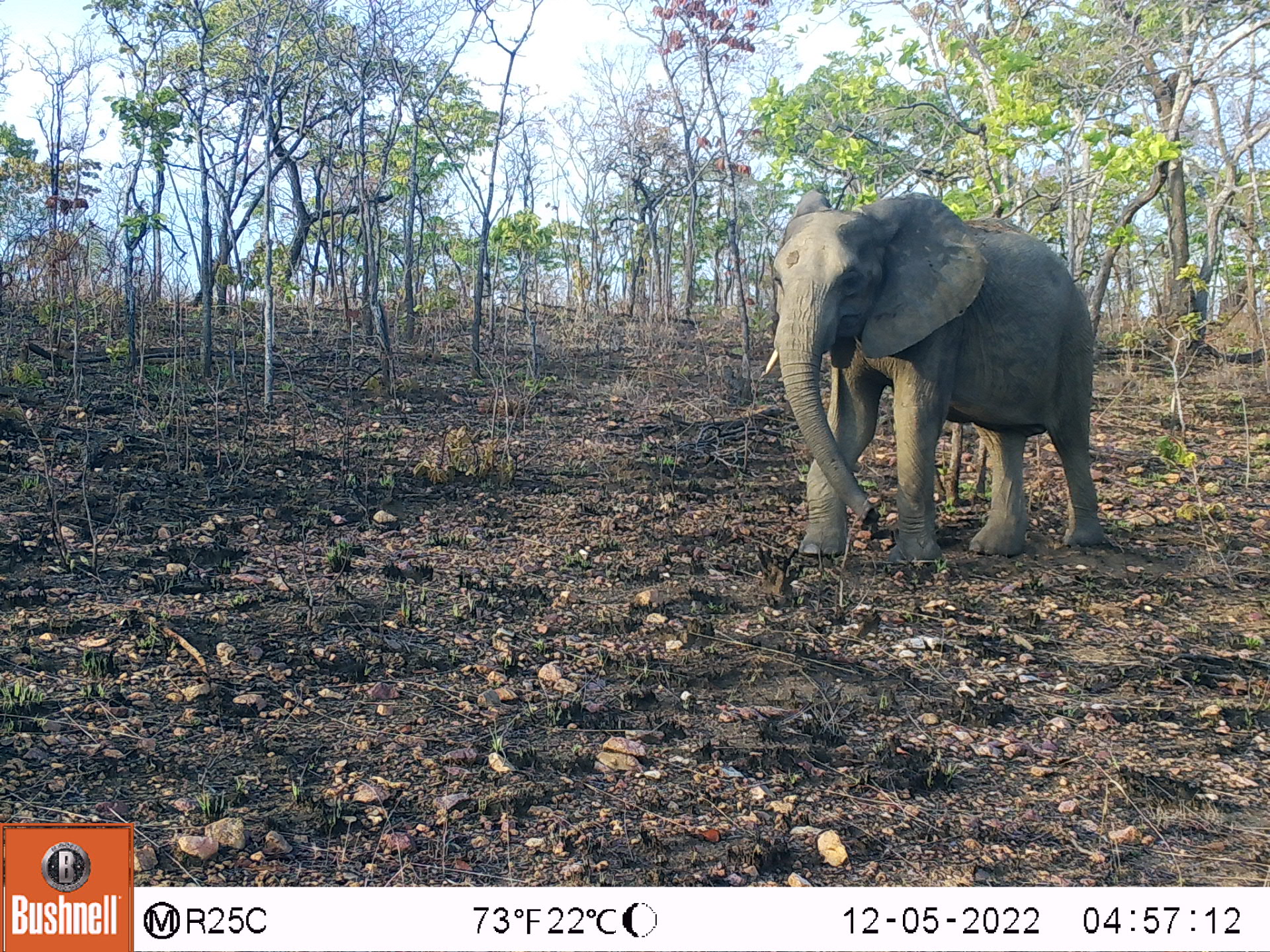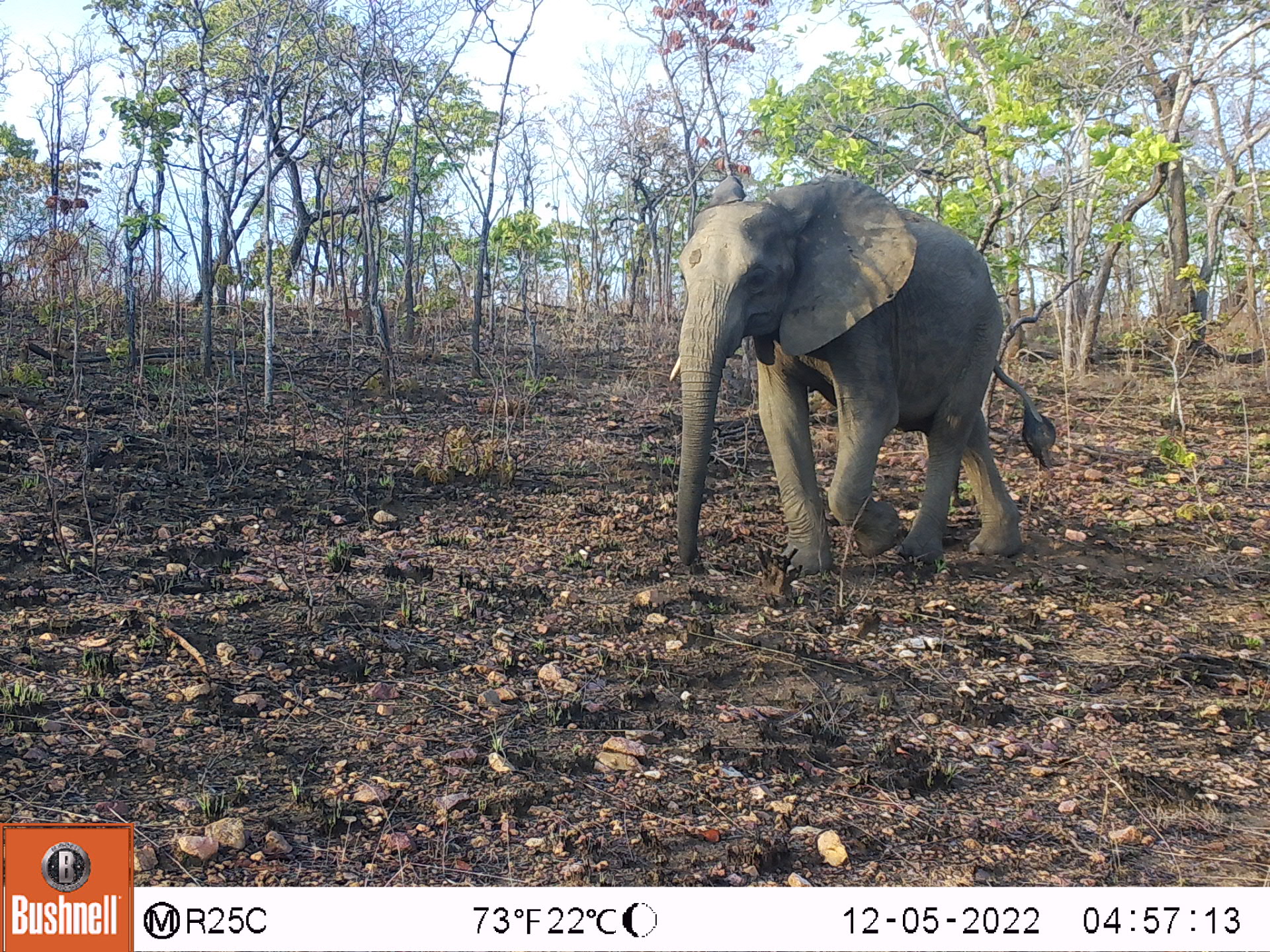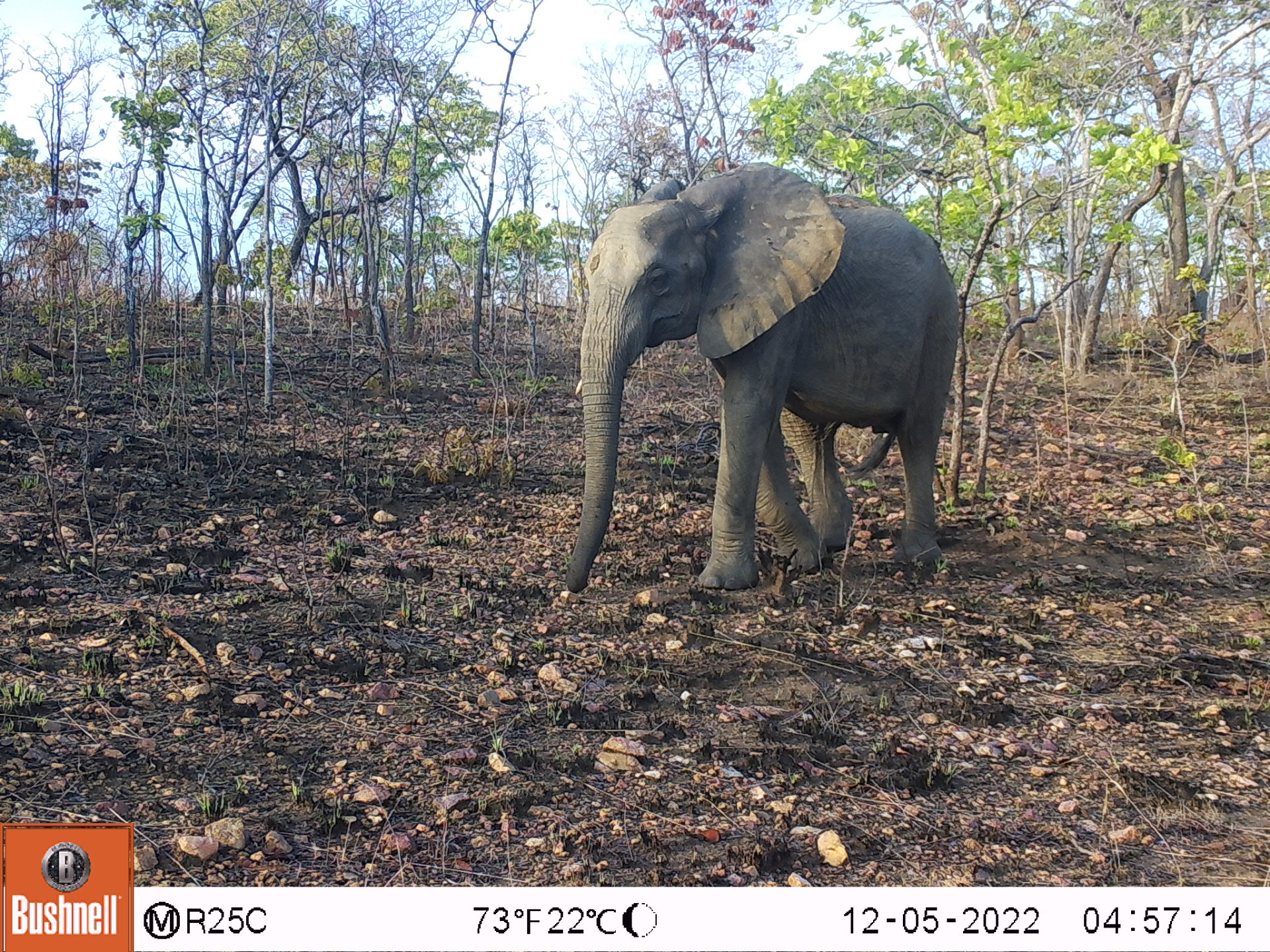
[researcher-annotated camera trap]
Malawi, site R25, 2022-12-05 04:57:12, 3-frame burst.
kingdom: Animalia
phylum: Chordata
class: Mammalia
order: Proboscidea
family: Elephantidae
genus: Loxodonta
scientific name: Loxodonta africana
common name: african savanna elephant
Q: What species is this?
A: African savanna elephant (Loxodonta africana).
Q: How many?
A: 1.